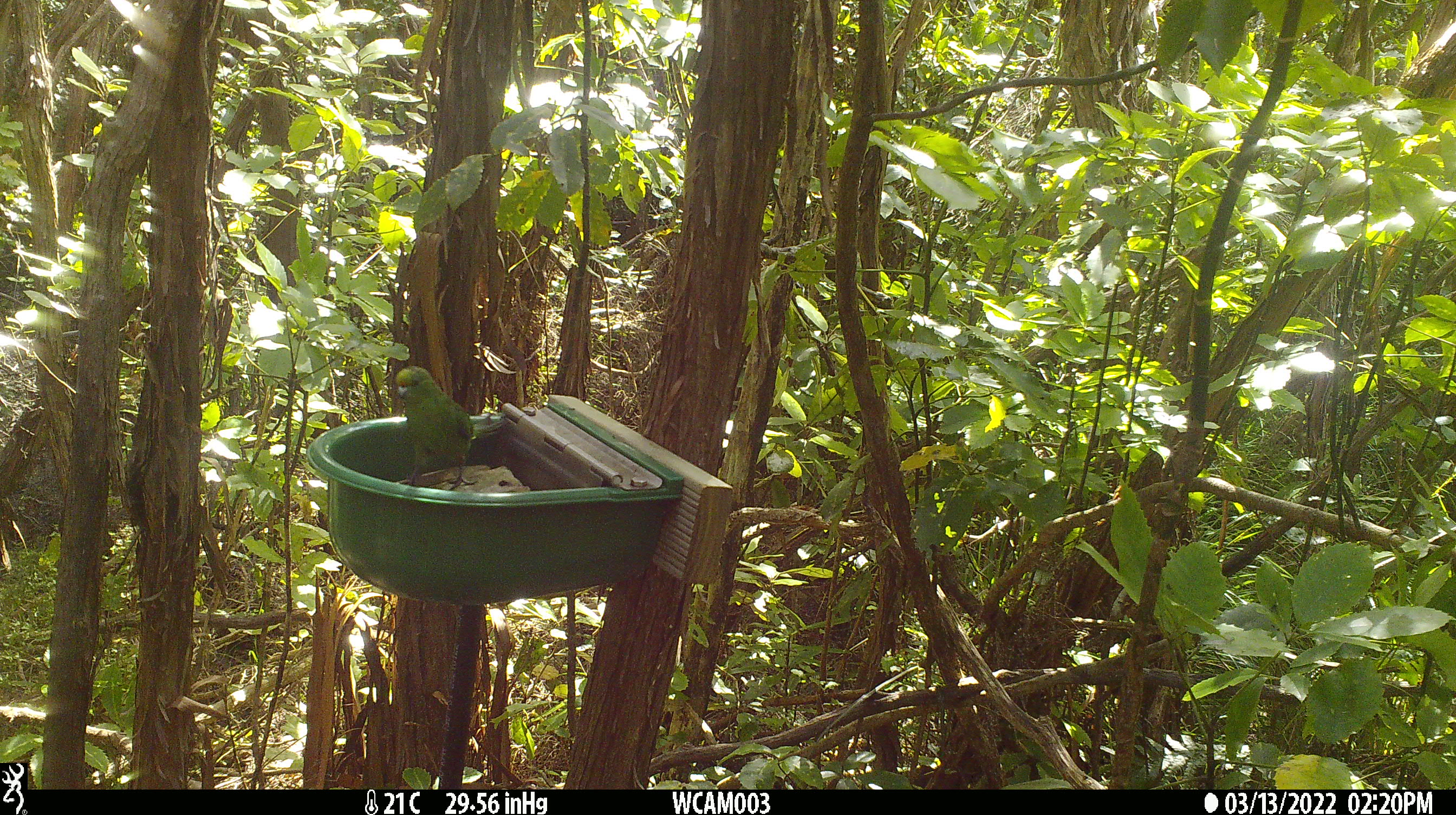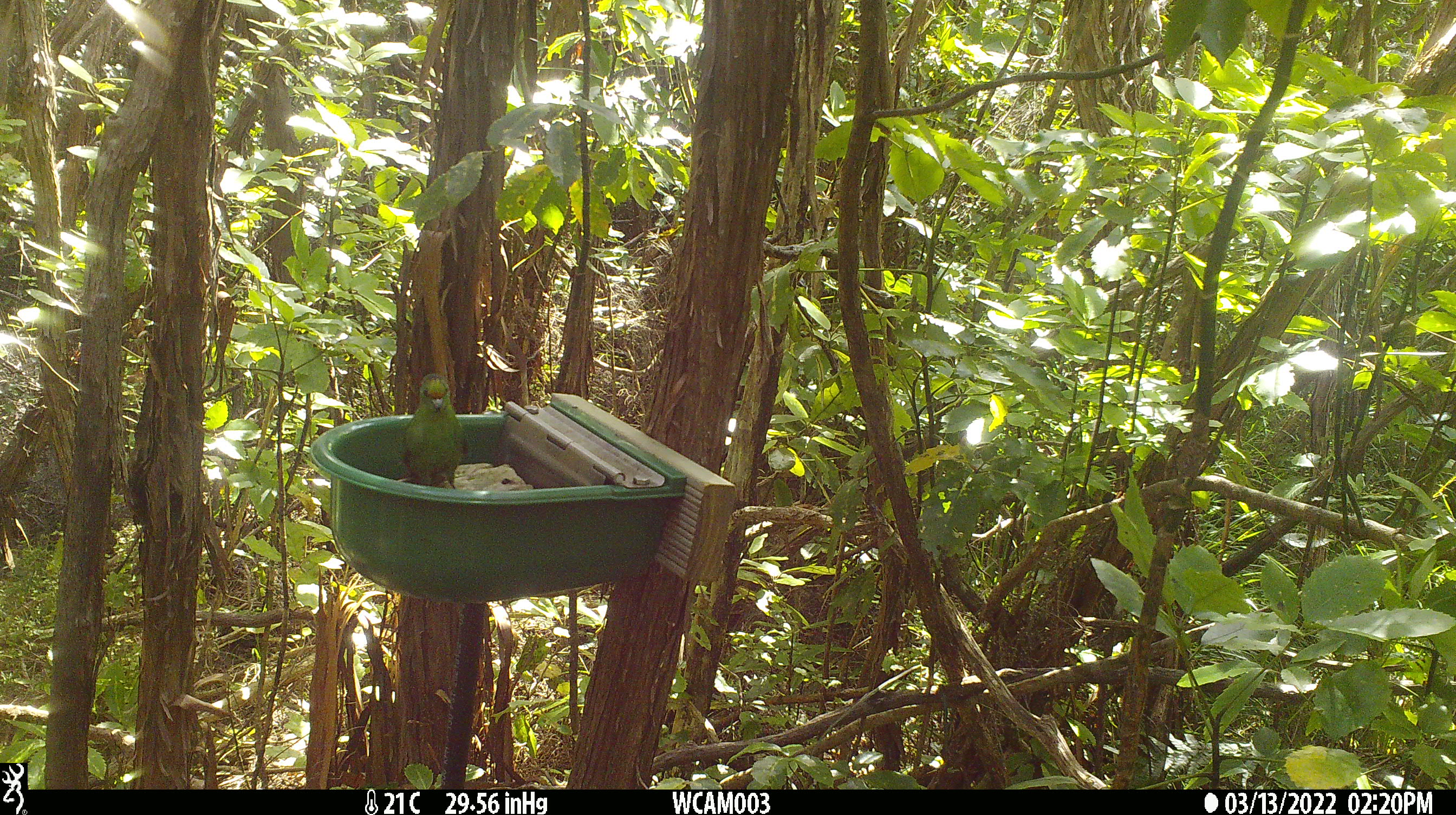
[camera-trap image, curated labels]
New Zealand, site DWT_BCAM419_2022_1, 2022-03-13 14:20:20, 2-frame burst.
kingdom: Animalia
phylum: Chordata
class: Aves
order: Psittaciformes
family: Psittaculidae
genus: Cyanoramphus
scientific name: Cyanoramphus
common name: parakeet